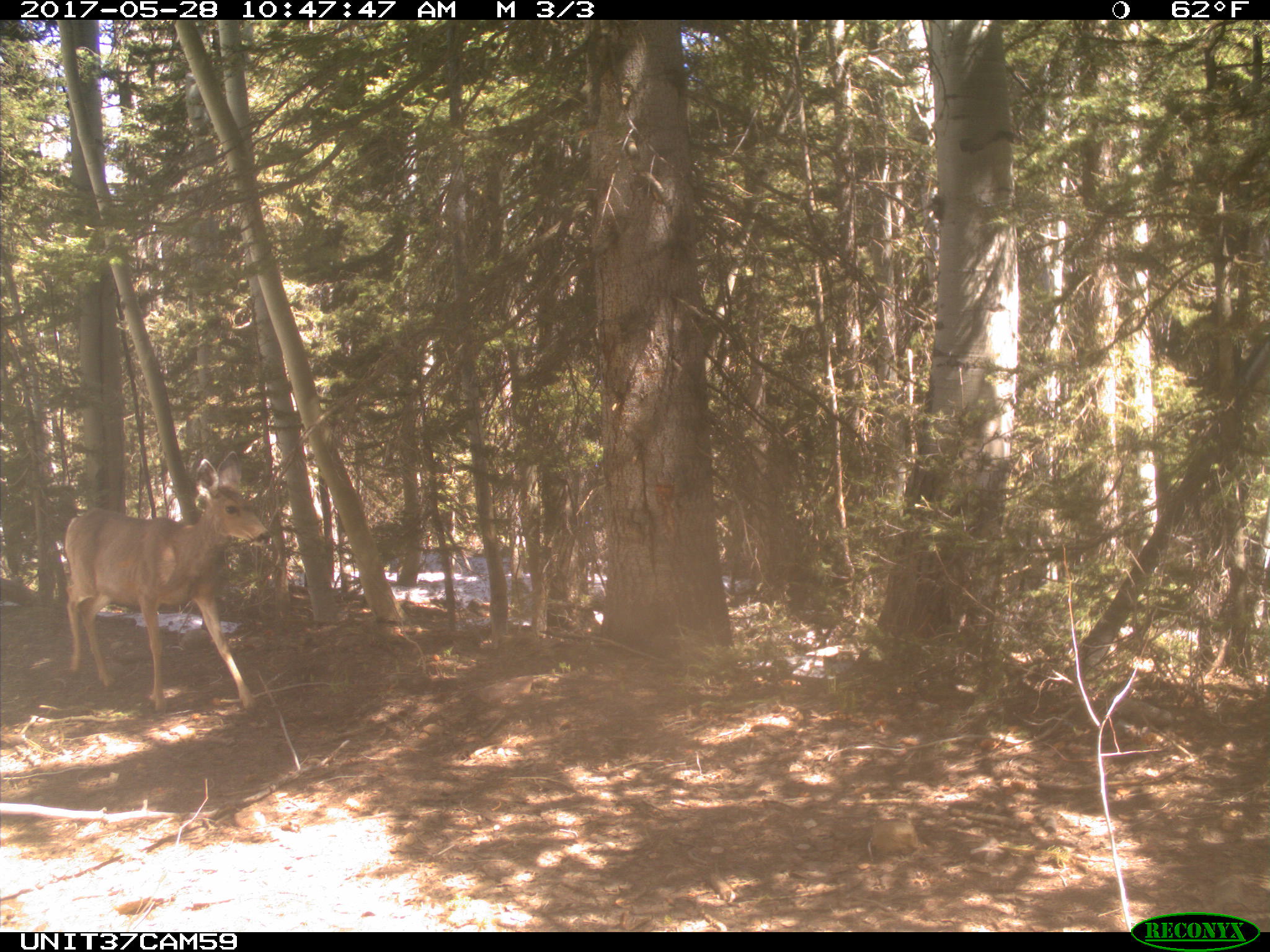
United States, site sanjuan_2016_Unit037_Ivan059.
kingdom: Animalia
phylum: Chordata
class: Mammalia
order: Artiodactyla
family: Cervidae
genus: Odocoileus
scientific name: Odocoileus hemionus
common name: mule deer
Odocoileus hemionus (mule deer).